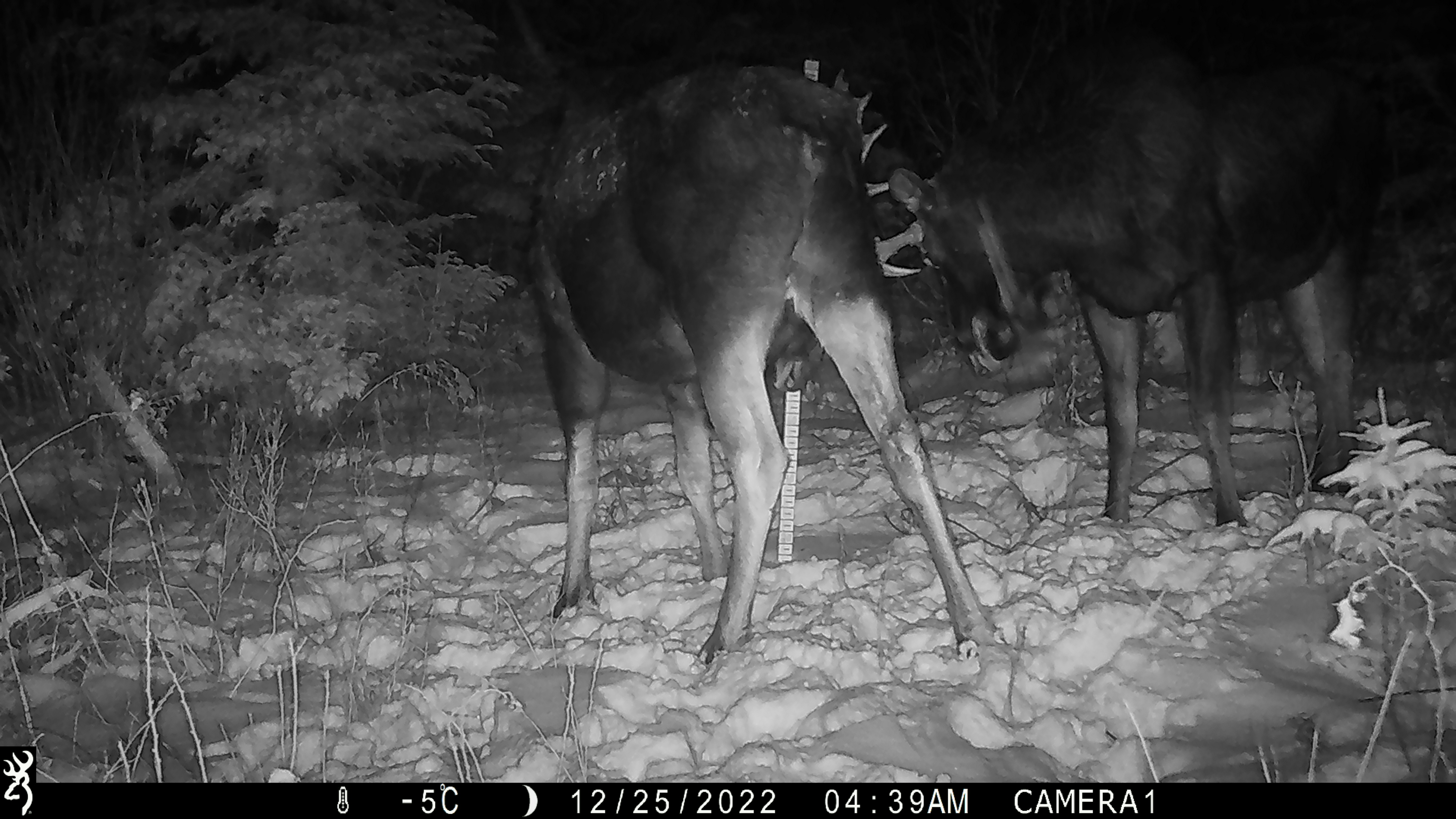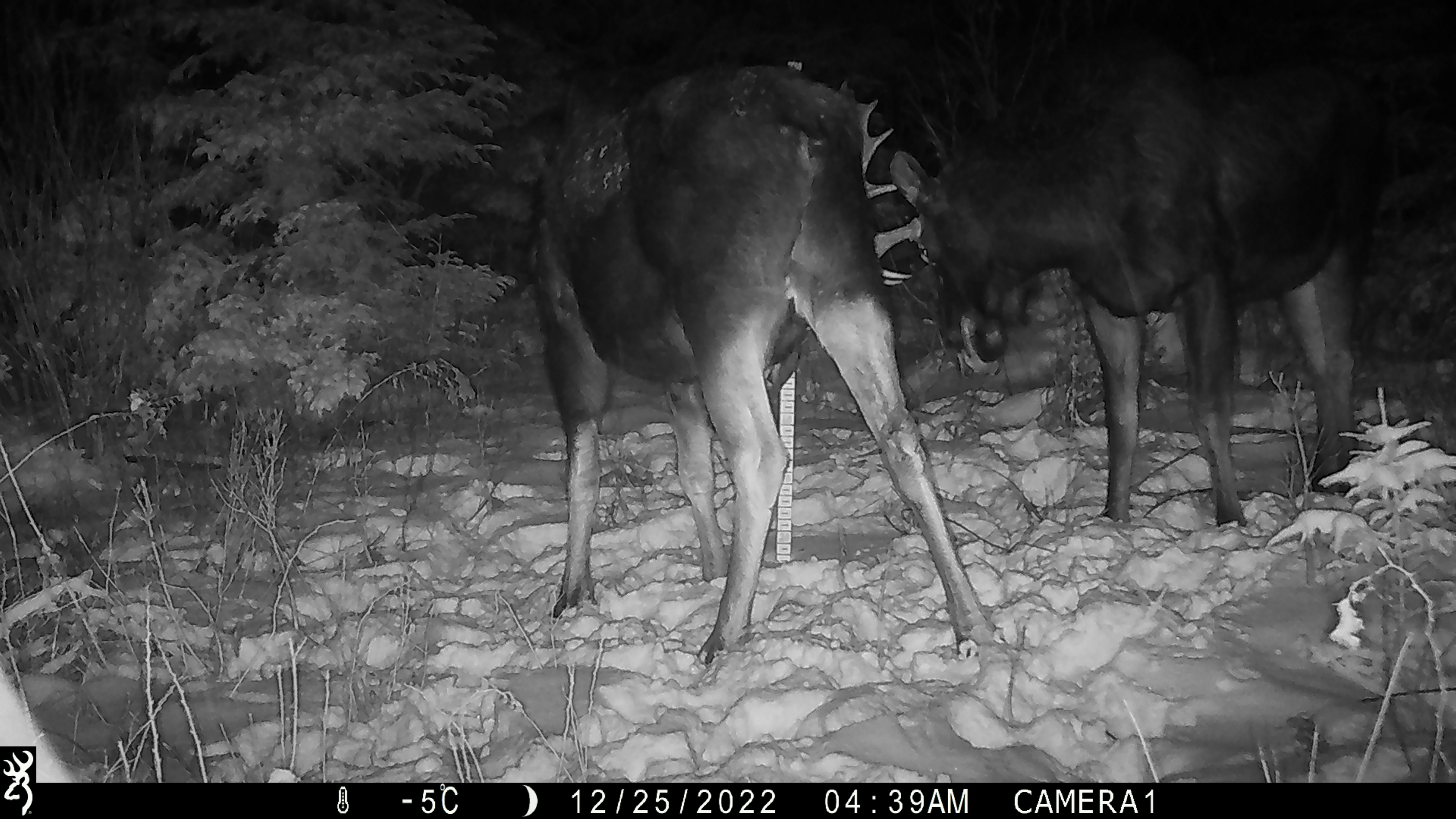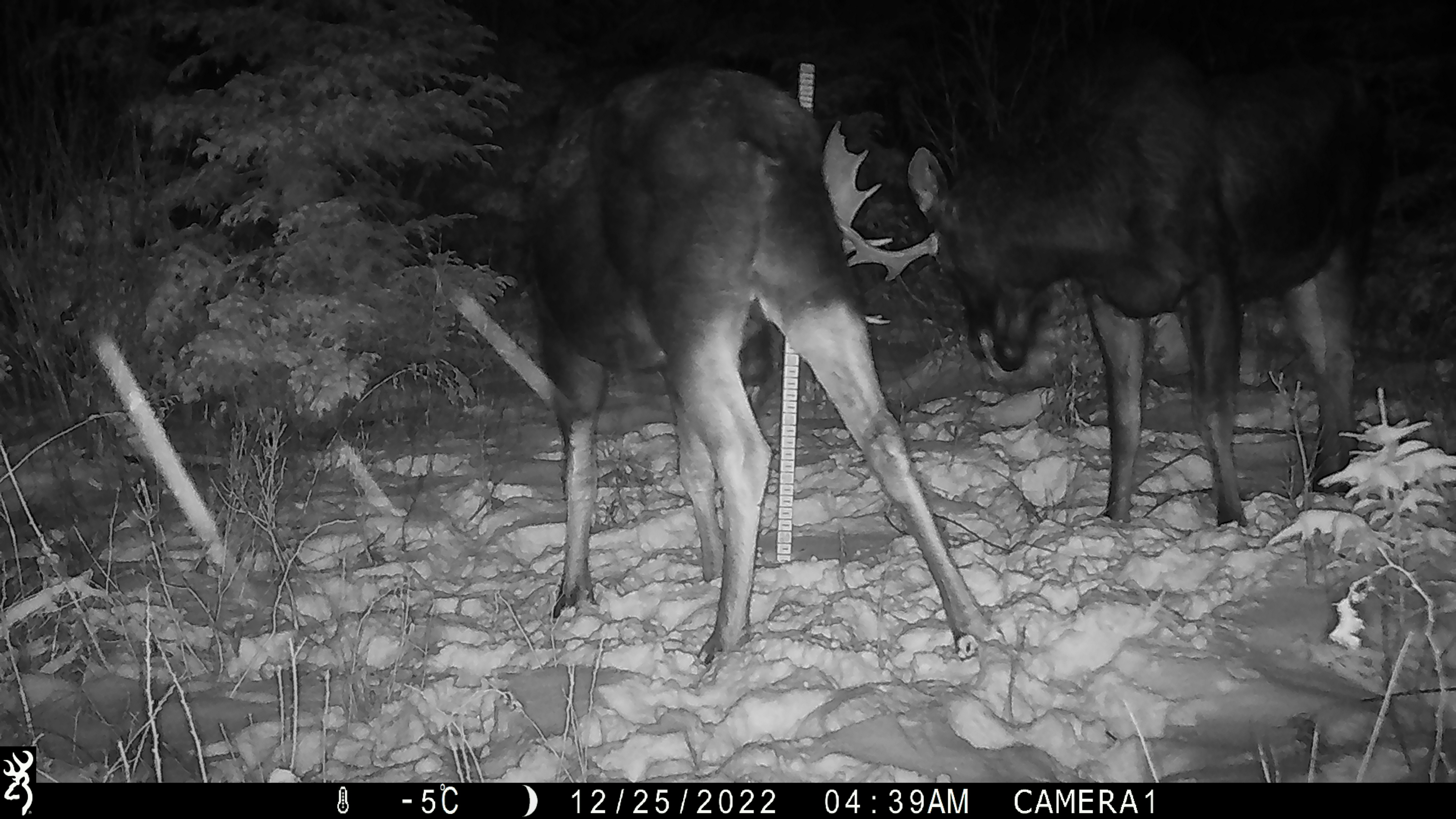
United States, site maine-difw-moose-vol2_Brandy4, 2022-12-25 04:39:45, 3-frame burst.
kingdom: Animalia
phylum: Chordata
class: Mammalia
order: Artiodactyla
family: Cervidae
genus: Alces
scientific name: Alces alces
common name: moose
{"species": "moose (Alces alces)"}